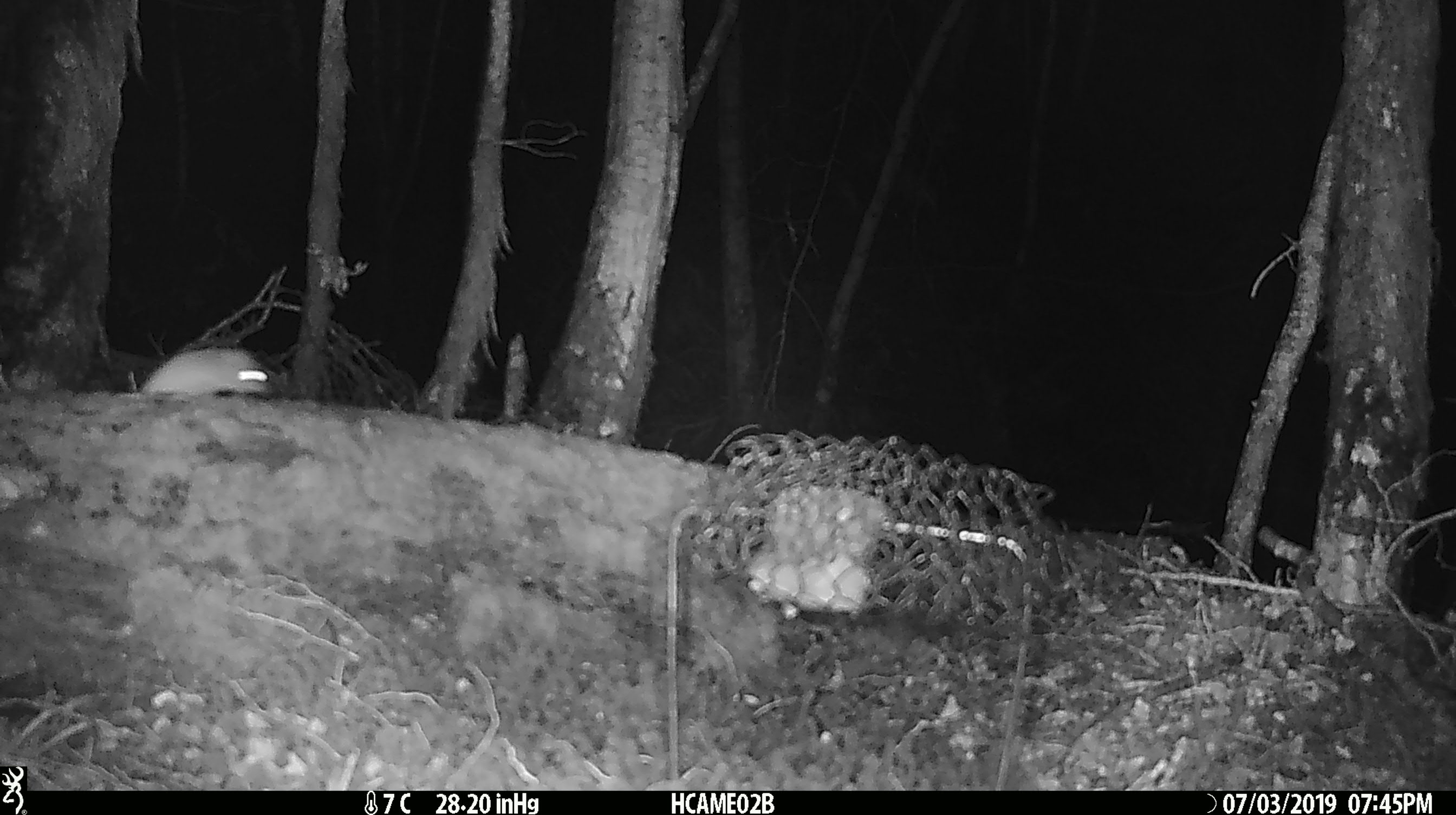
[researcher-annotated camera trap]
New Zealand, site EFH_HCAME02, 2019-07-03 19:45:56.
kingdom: Animalia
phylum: Chordata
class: Mammalia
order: Rodentia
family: Muridae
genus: Mus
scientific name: Mus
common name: mouse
Mouse (Mus).